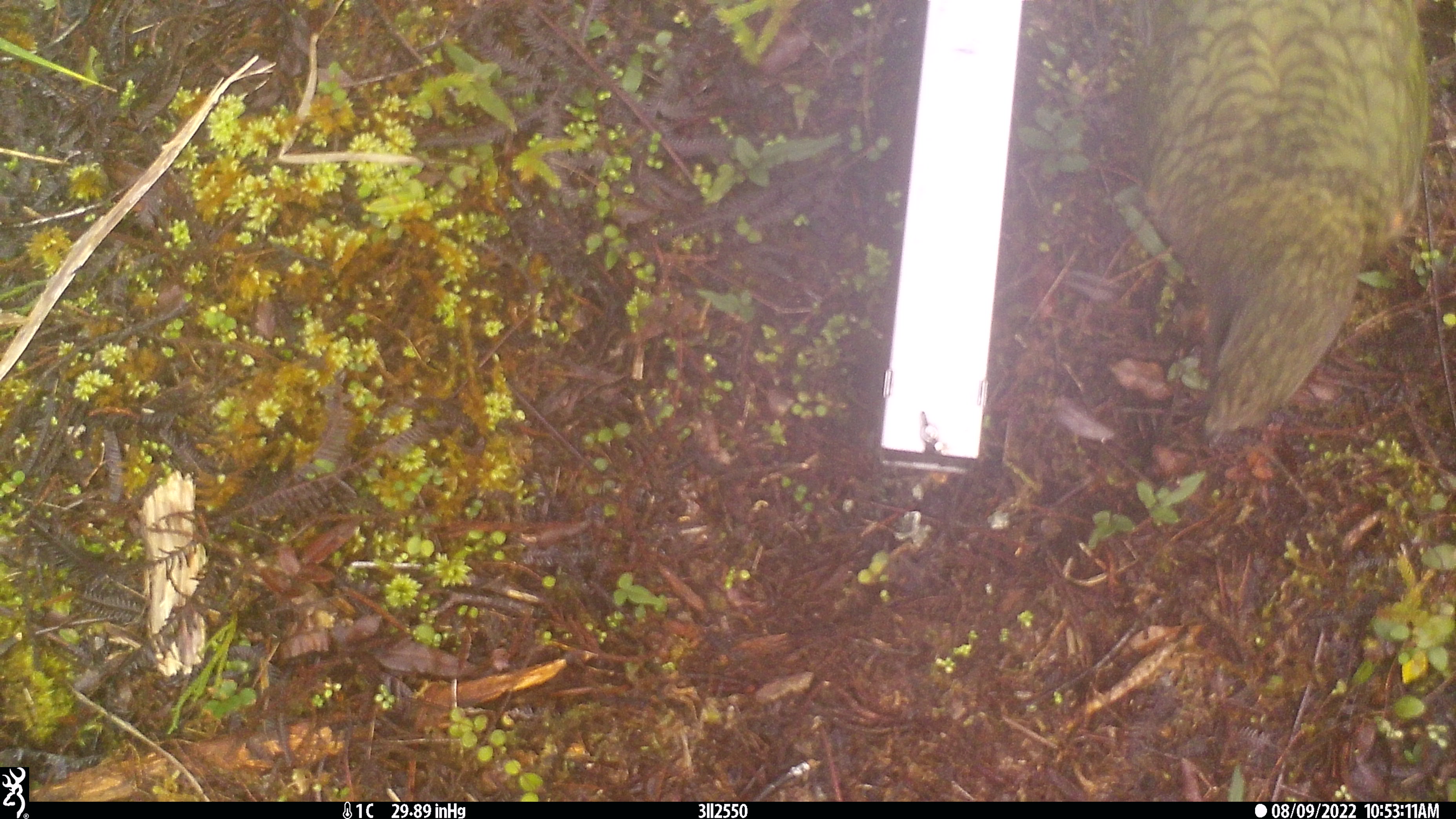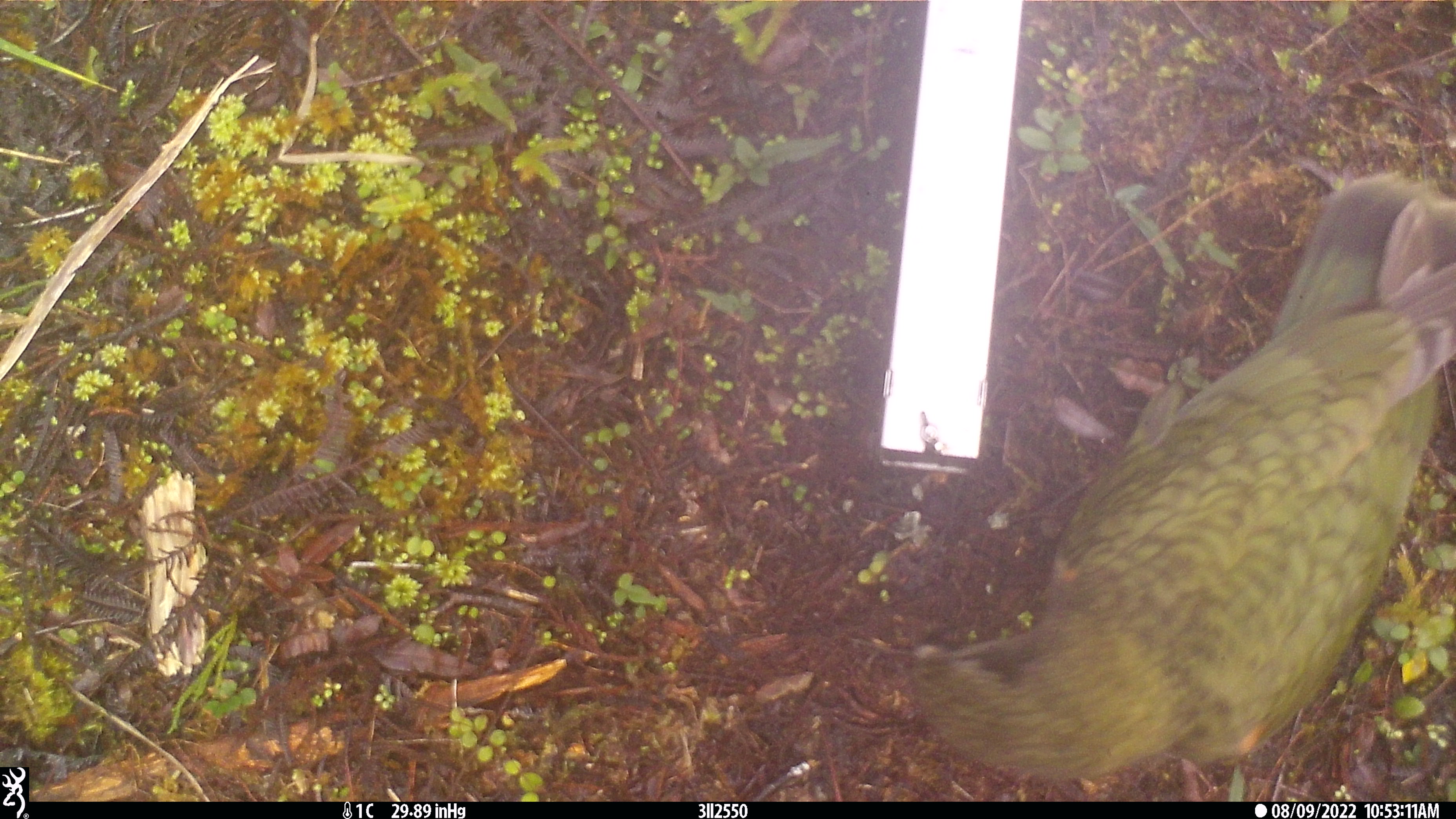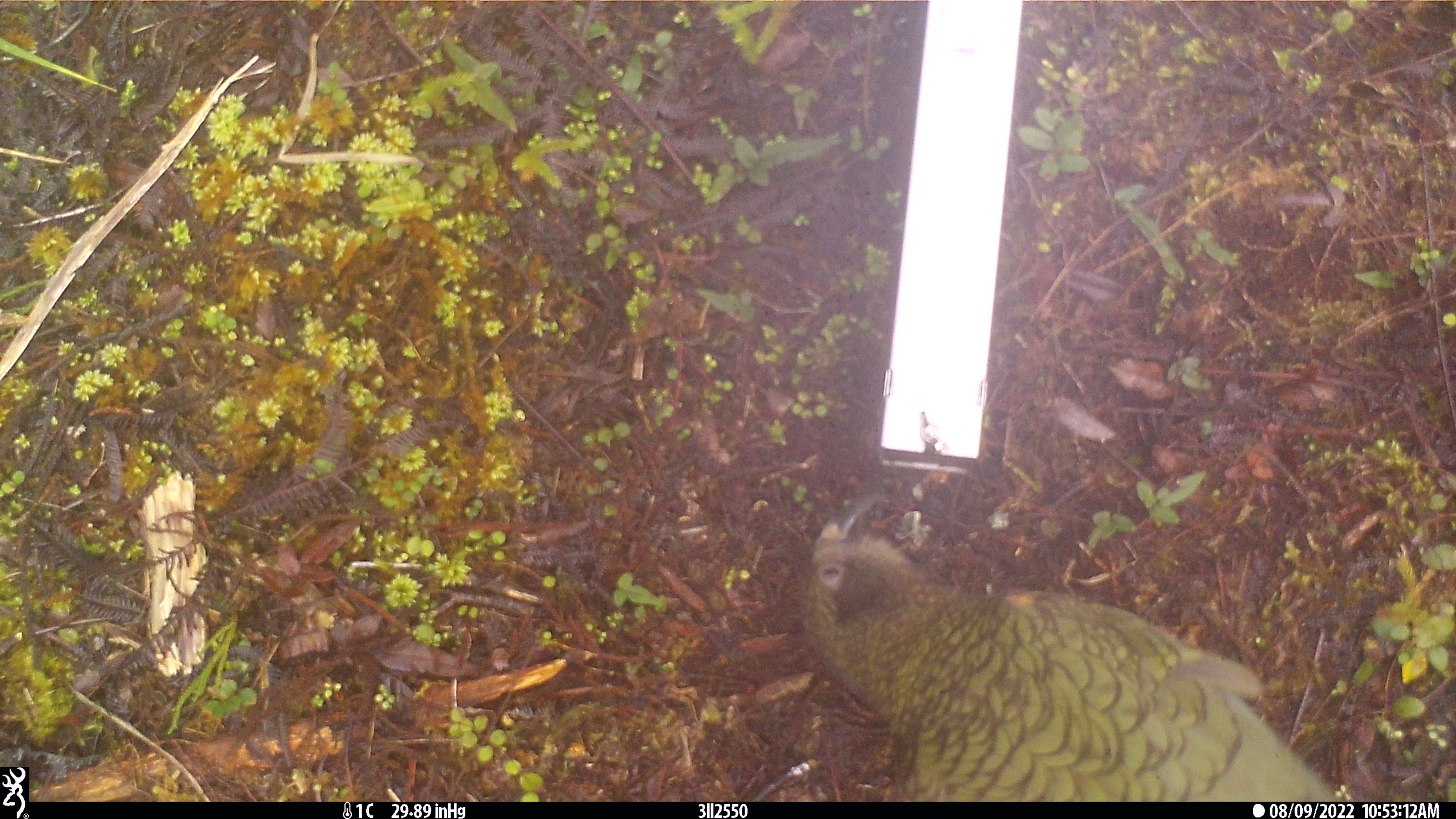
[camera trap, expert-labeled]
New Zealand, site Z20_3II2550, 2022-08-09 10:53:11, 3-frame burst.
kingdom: Animalia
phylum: Chordata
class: Aves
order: Psittaciformes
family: Strigopidae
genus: Nestor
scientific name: Nestor notabilis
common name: kea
Kea (Nestor notabilis).